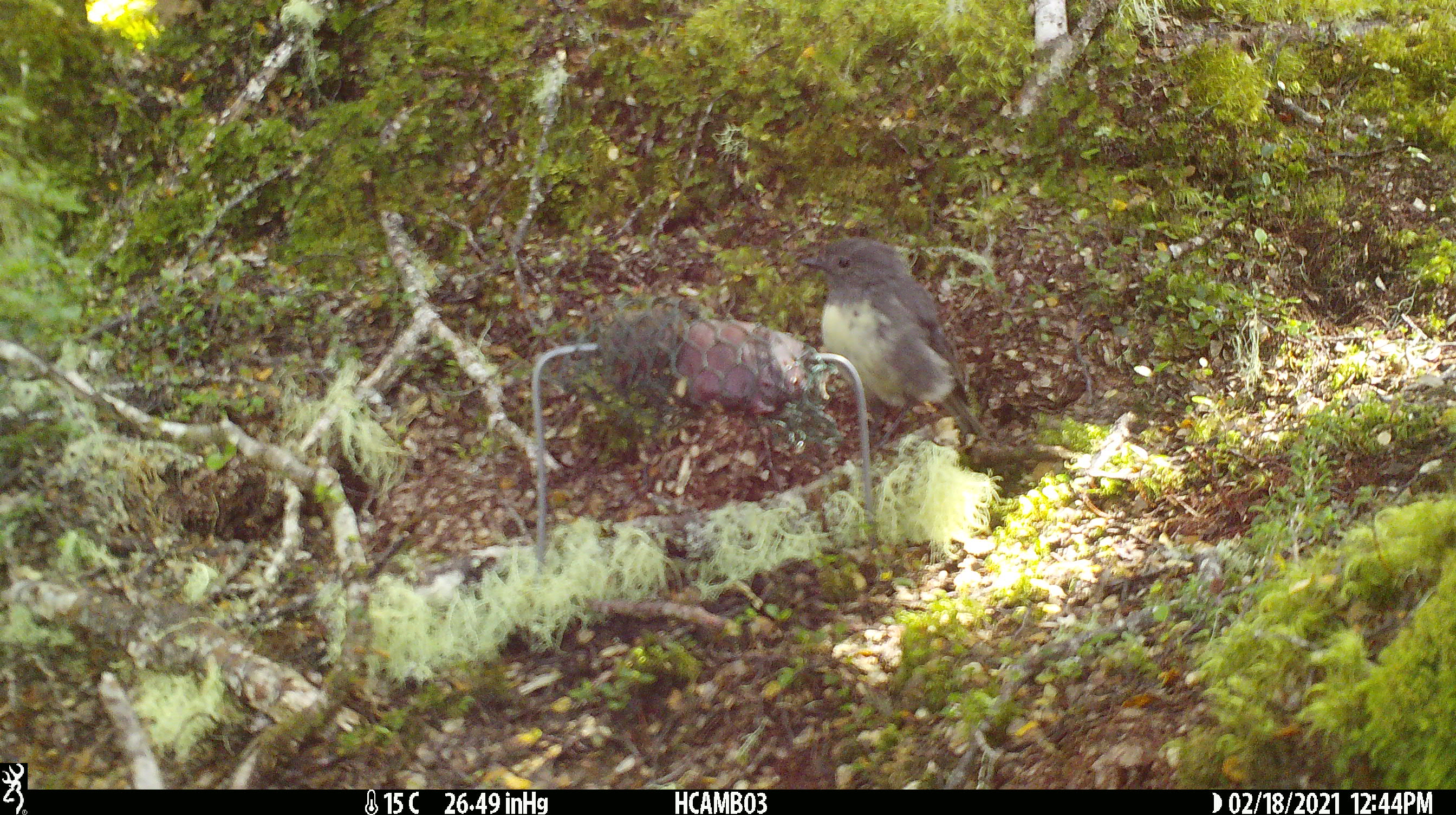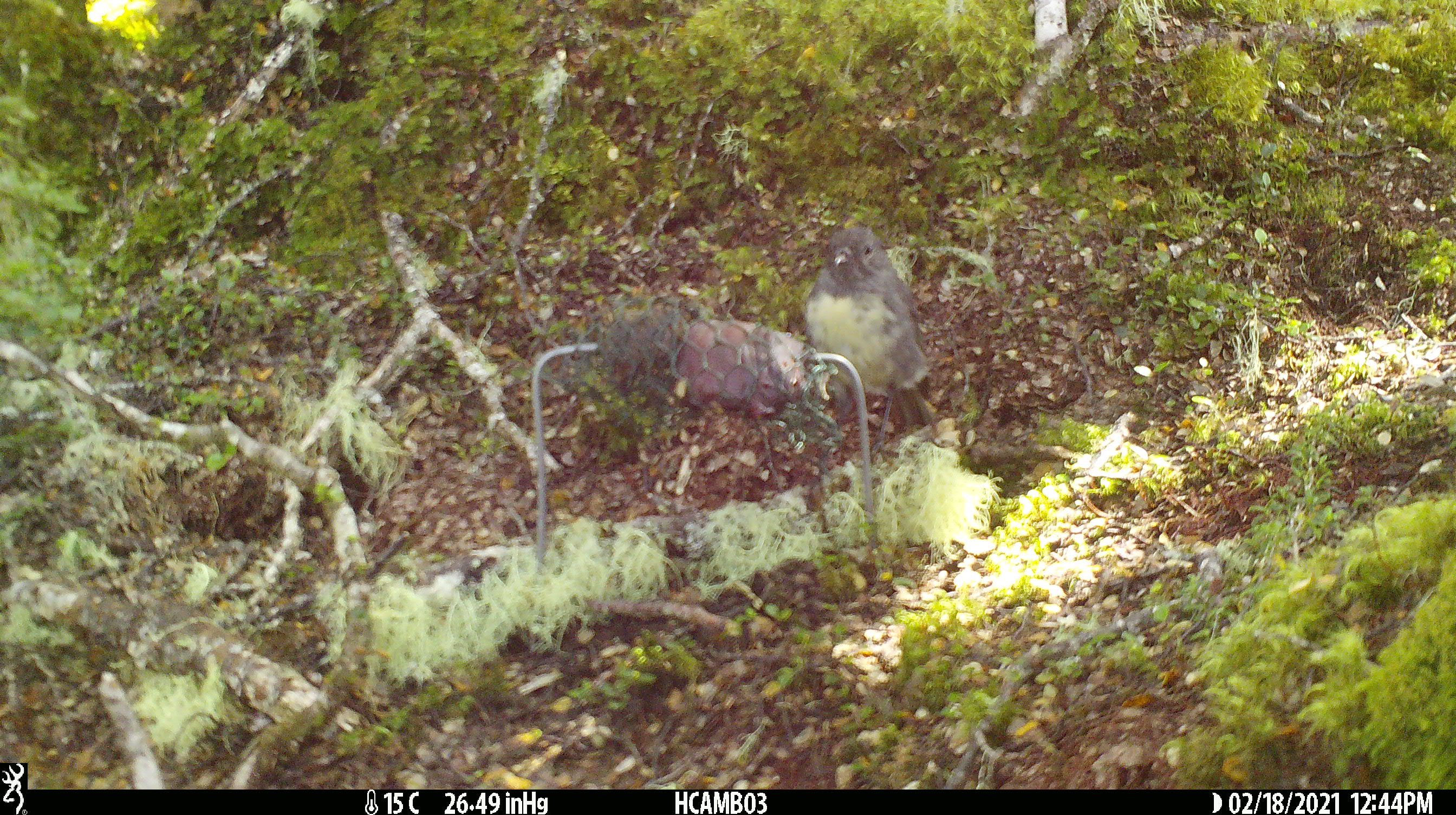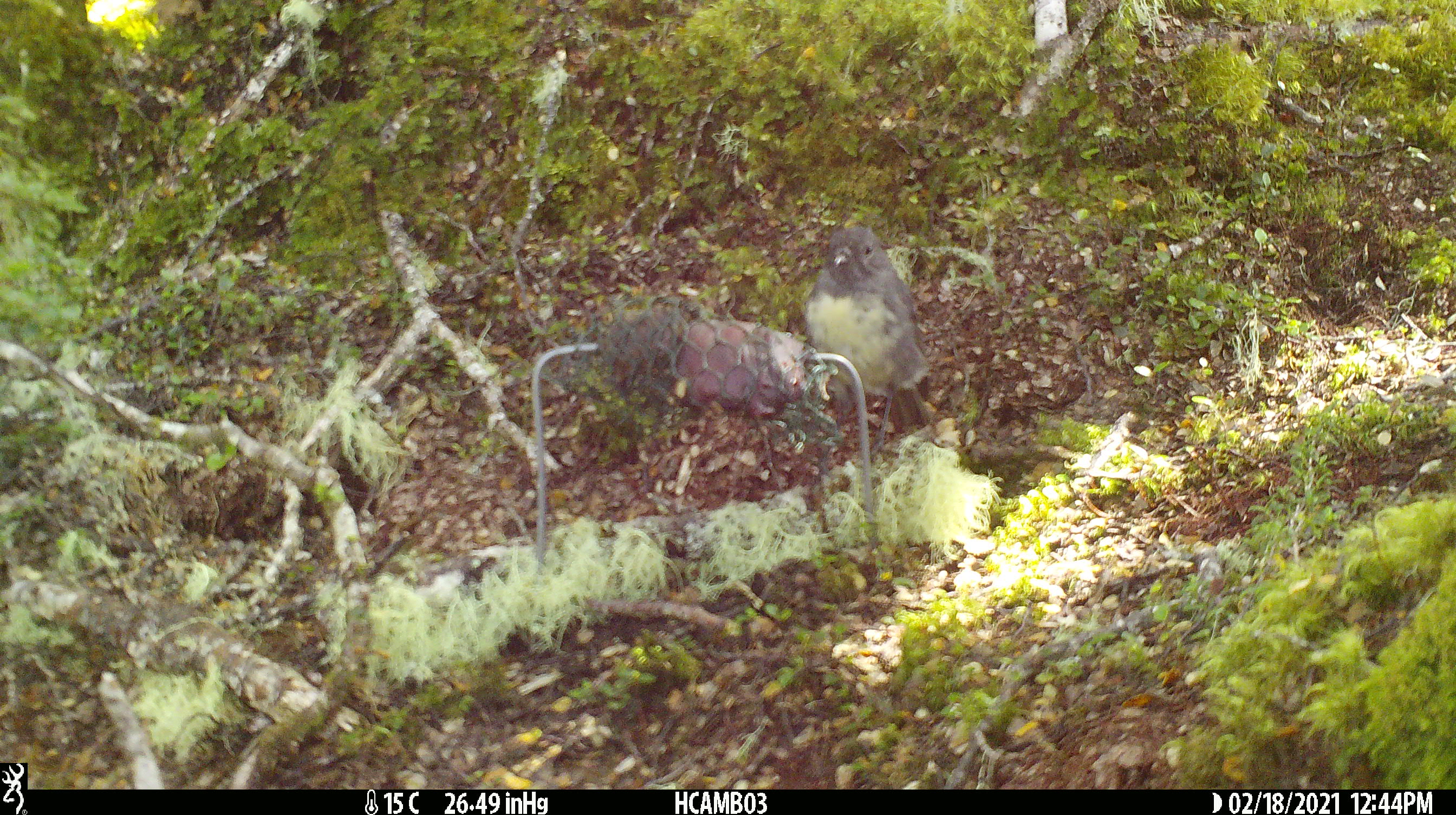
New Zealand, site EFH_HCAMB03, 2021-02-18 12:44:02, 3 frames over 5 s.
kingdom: Animalia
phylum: Chordata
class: Aves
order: Passeriformes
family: Petroicidae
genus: Petroica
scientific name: Petroica australis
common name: new zealand robin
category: robin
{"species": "robin (new zealand robin) (Petroica australis)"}